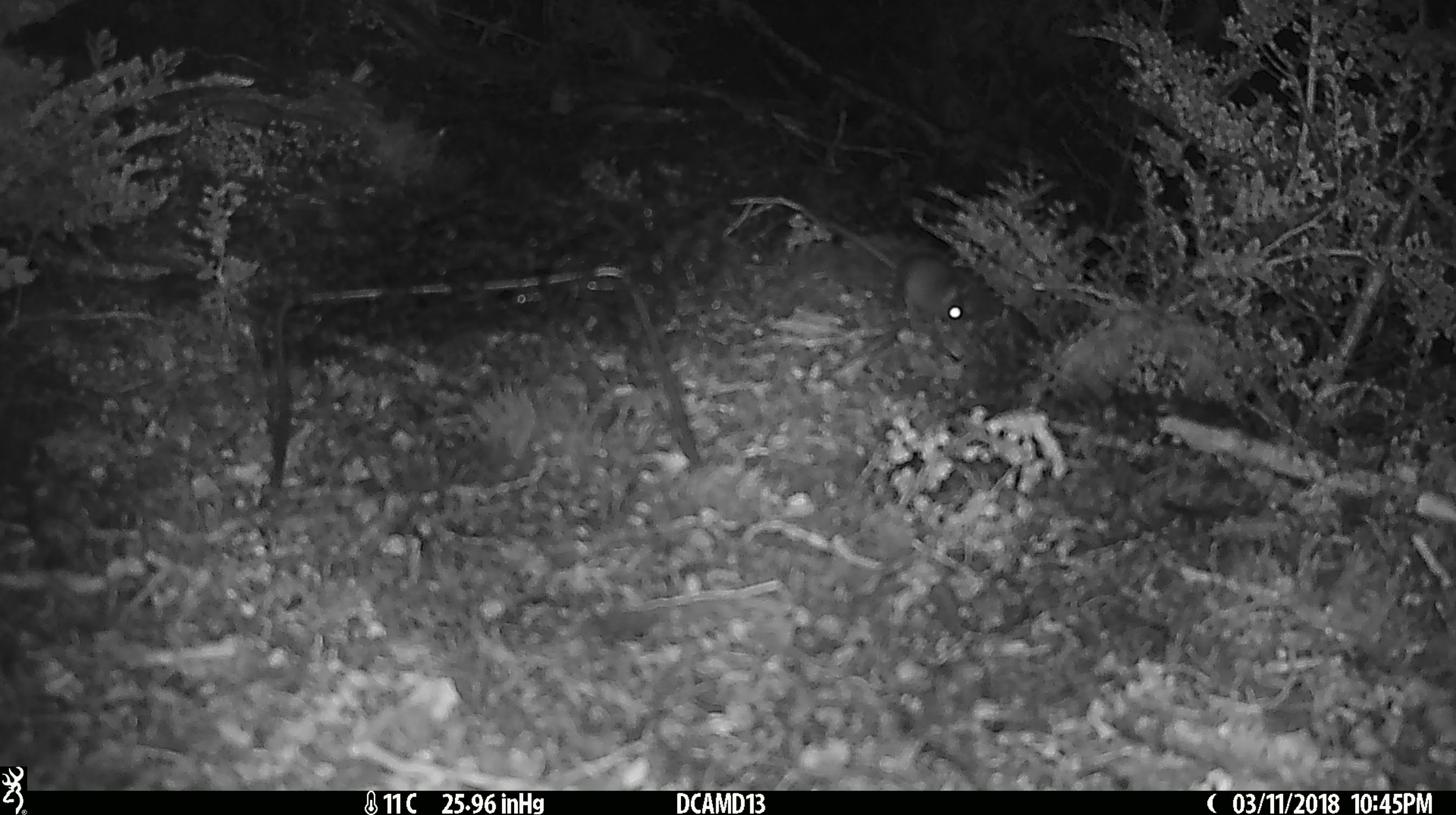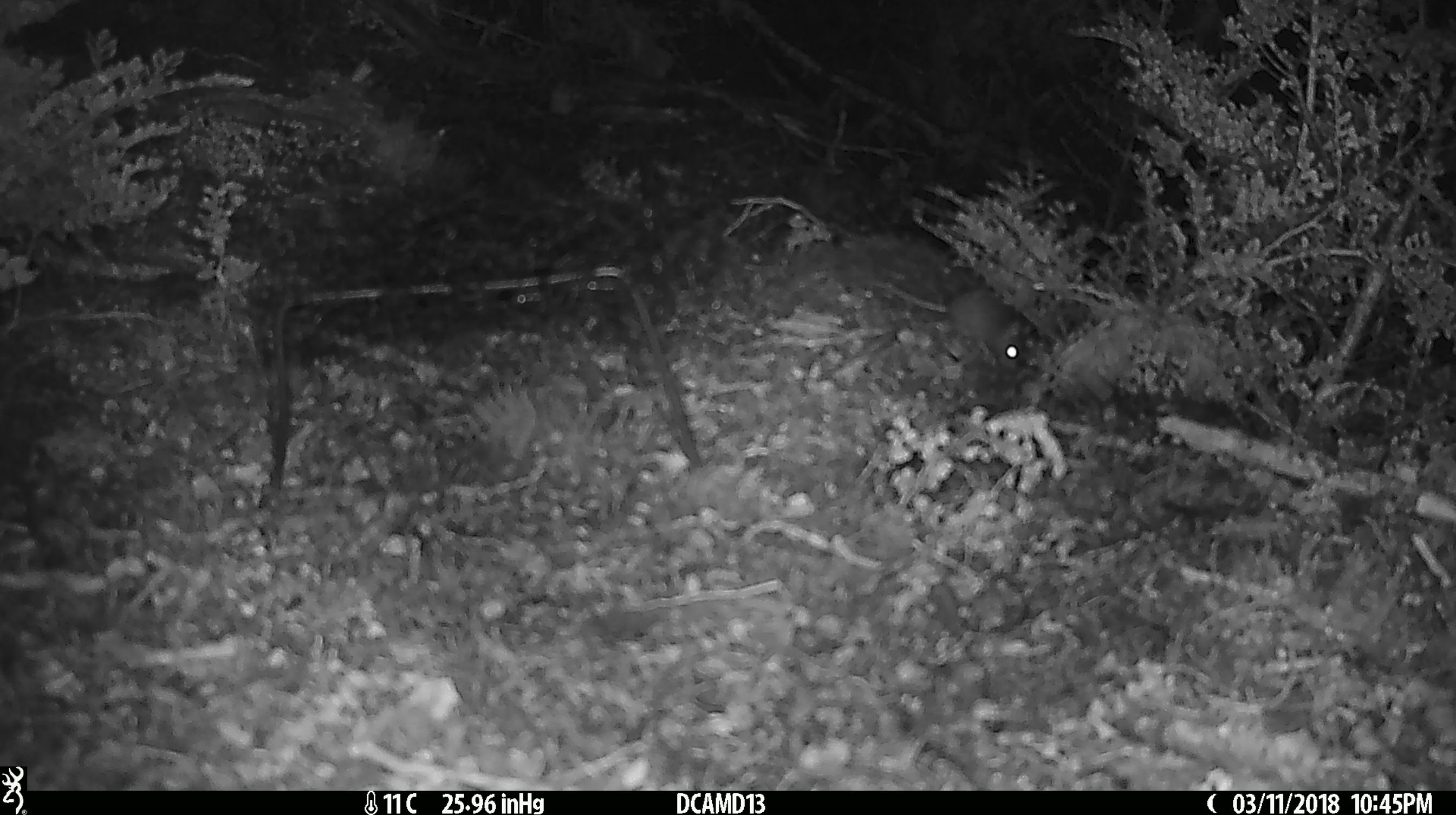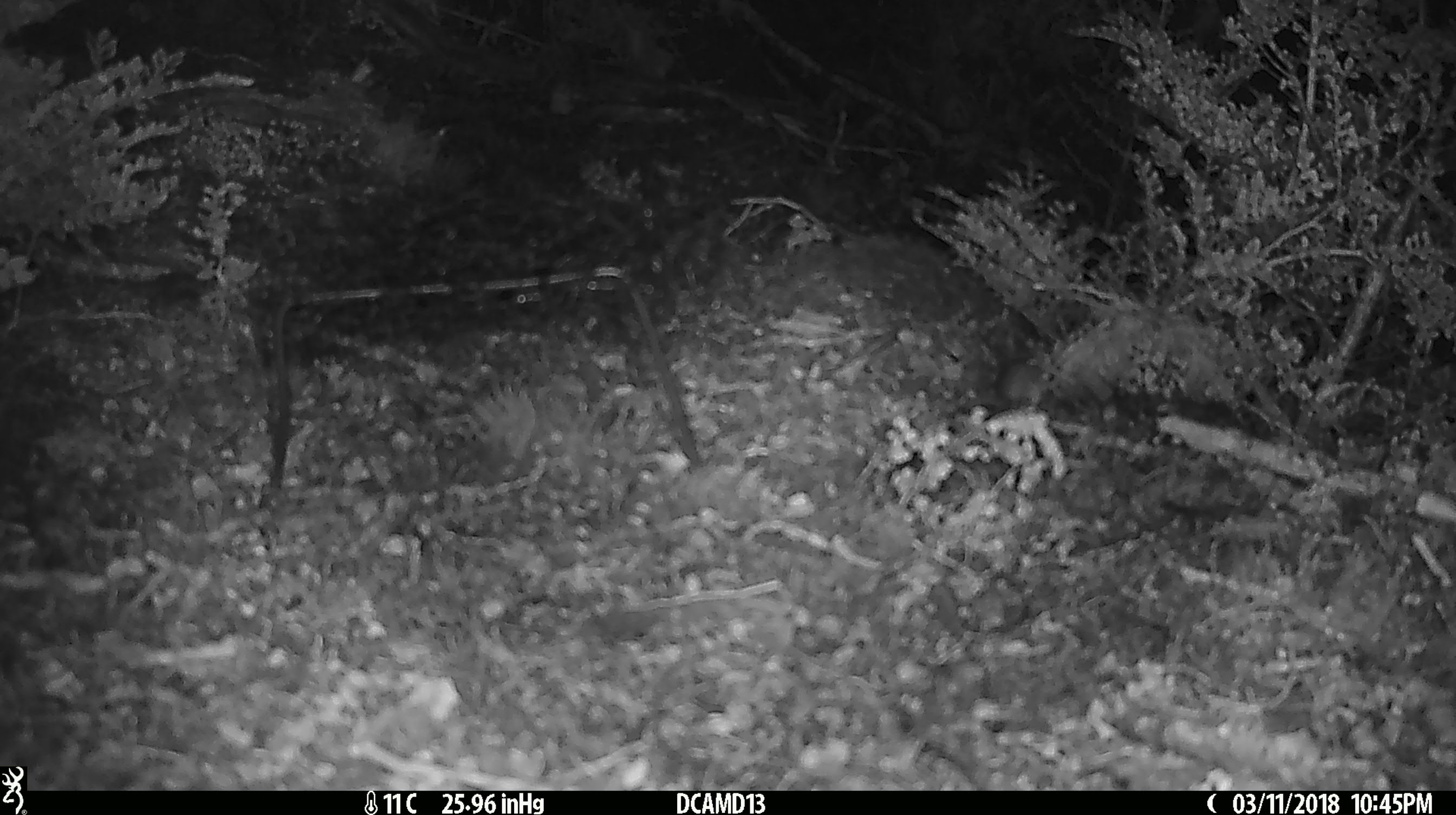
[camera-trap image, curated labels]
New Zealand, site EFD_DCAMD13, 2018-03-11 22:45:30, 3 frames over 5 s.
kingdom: Animalia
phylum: Chordata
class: Mammalia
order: Rodentia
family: Muridae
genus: Mus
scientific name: Mus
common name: mouse